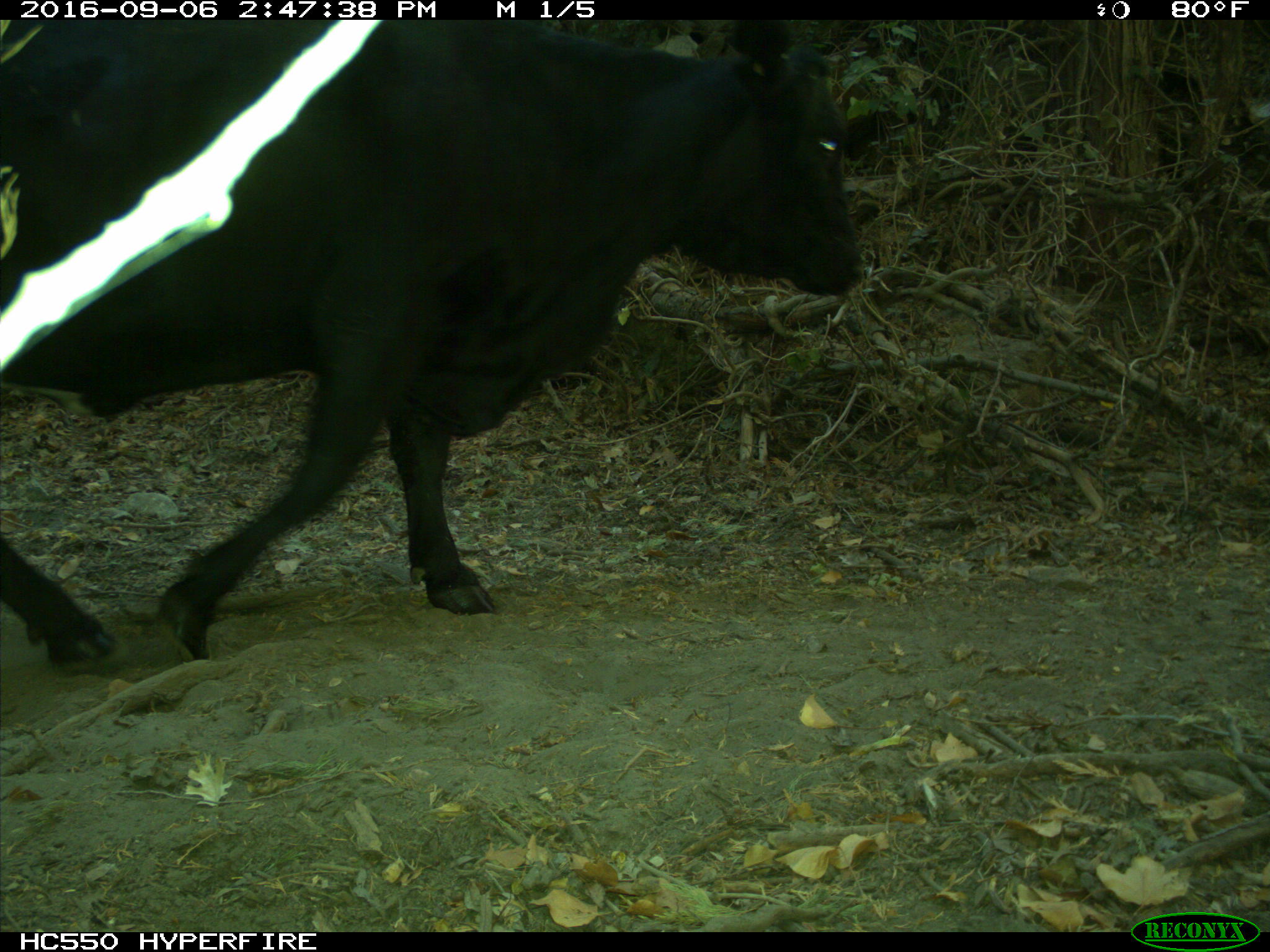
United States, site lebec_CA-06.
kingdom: Animalia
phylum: Chordata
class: Mammalia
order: Artiodactyla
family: Bovidae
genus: Bos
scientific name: Bos taurus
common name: domestic cow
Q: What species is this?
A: Bos taurus (domestic cow).